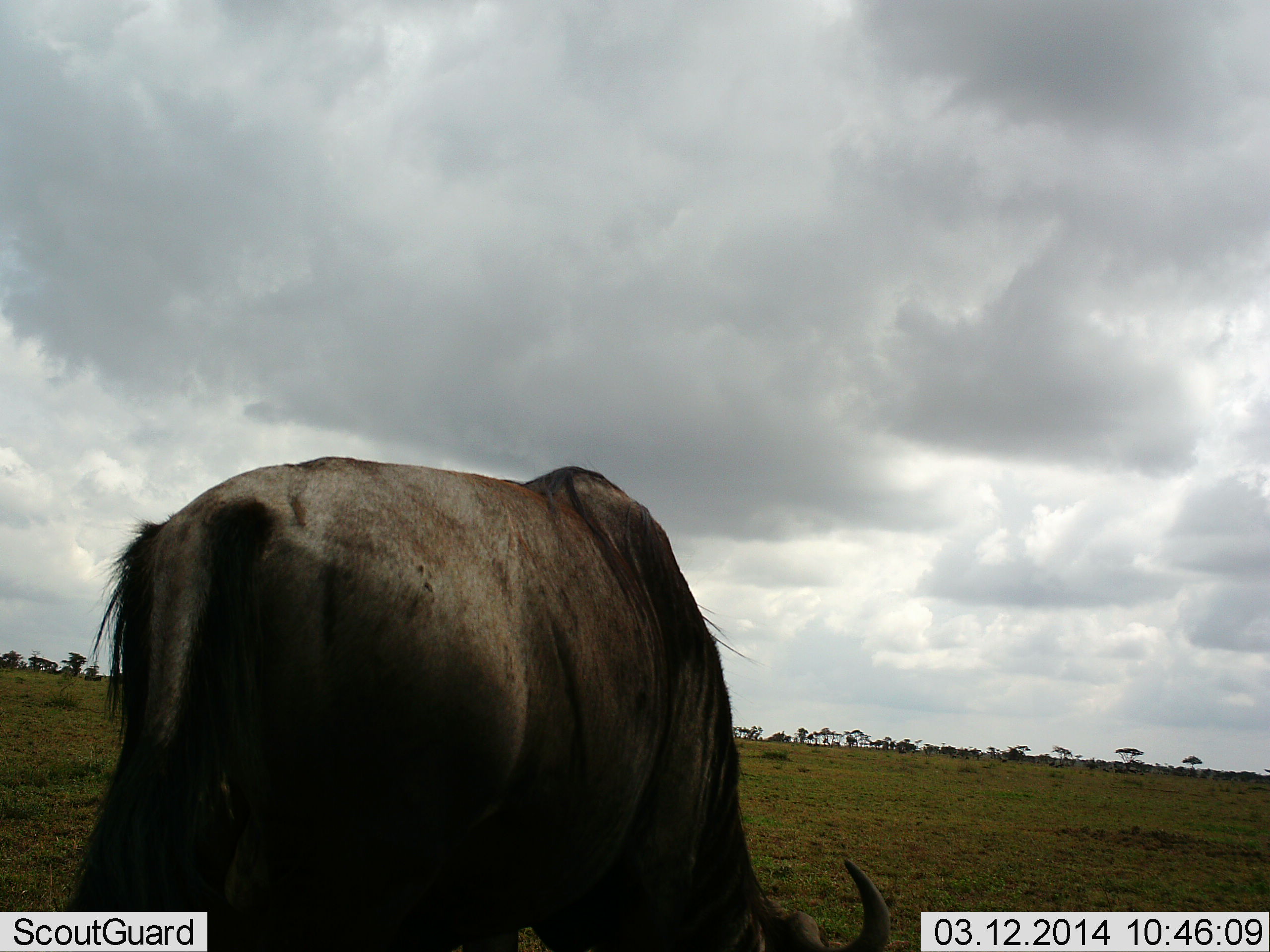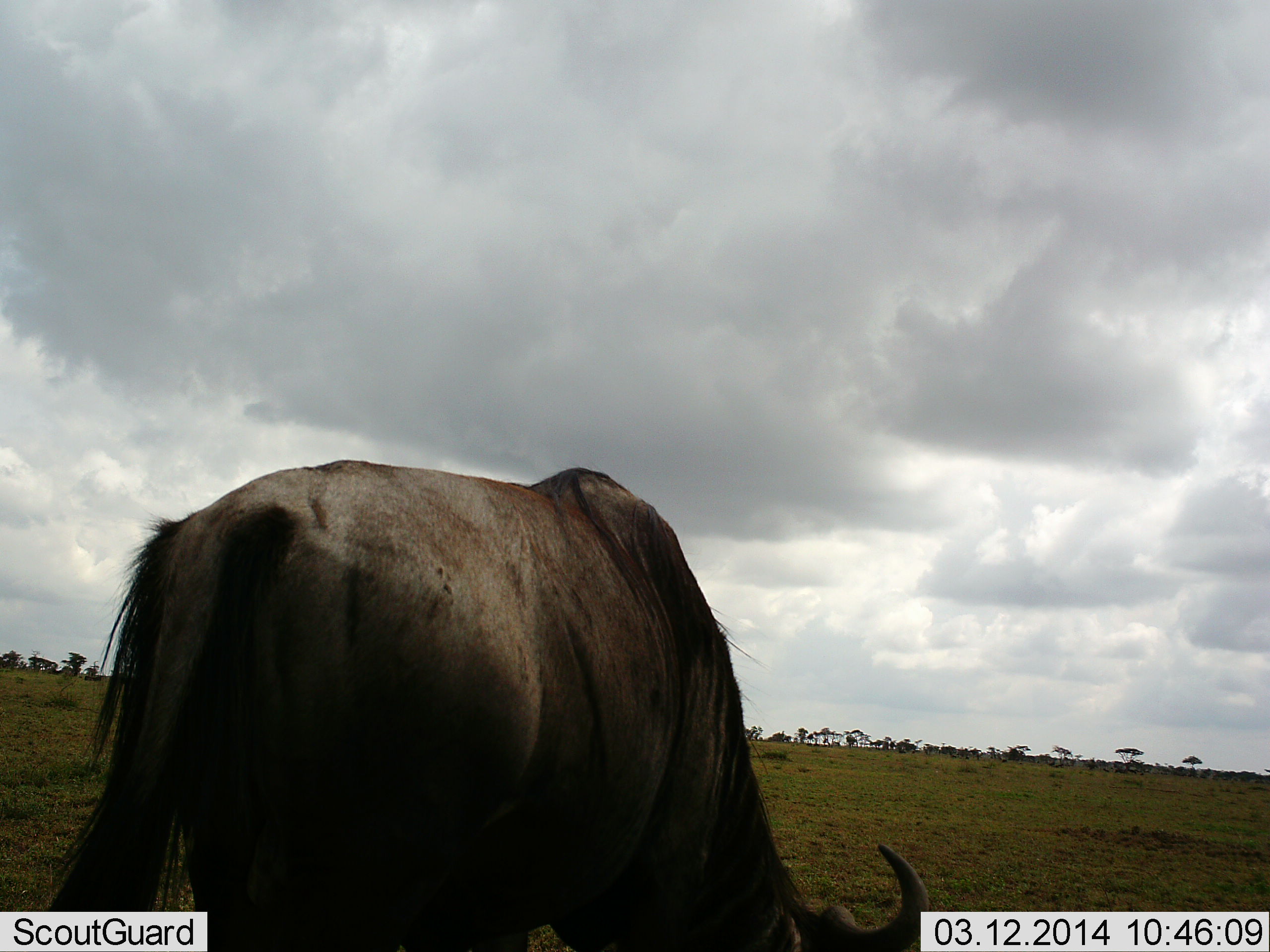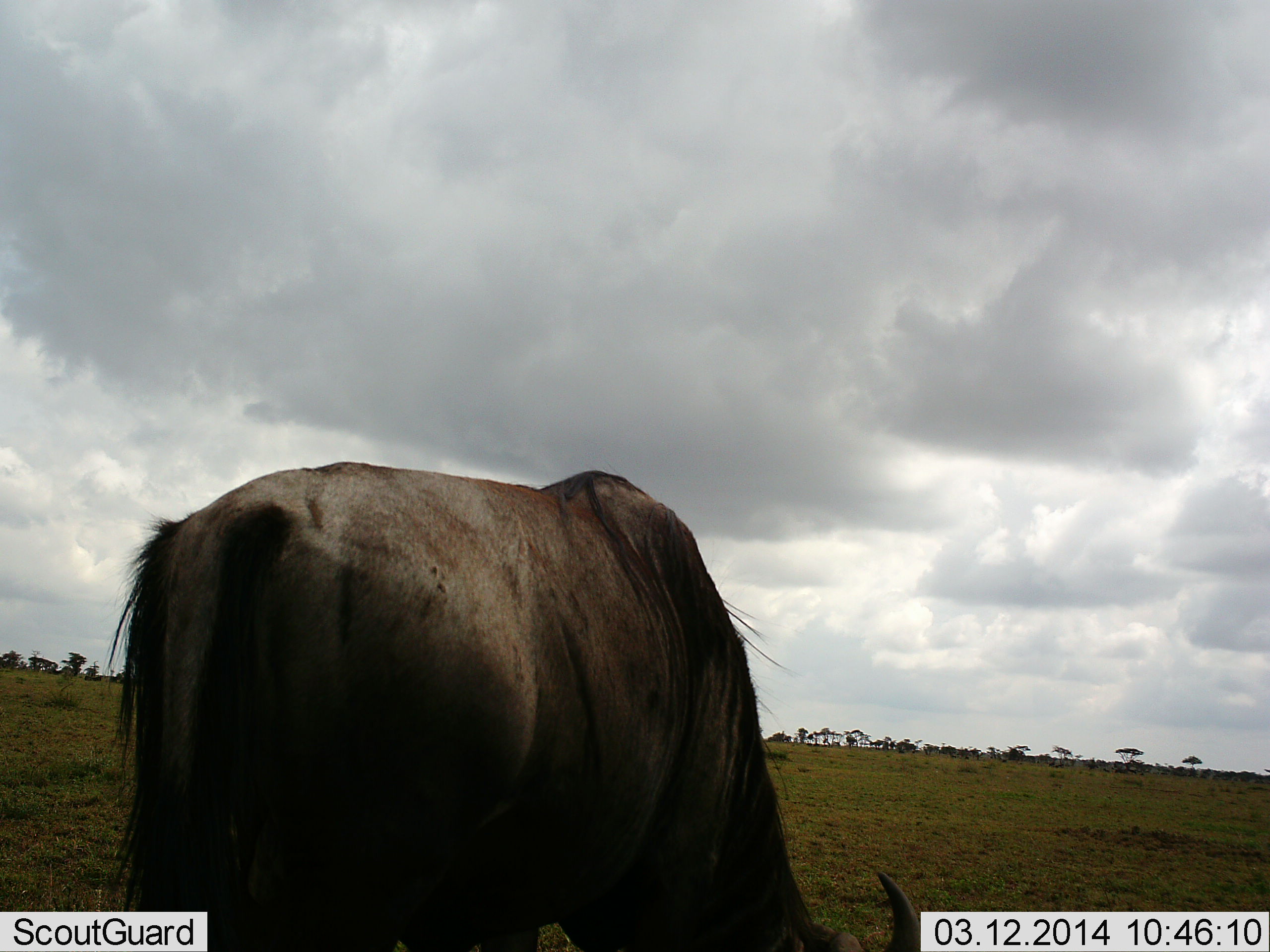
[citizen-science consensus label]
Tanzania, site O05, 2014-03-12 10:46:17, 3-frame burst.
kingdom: Animalia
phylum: Chordata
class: Mammalia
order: Artiodactyla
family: Bovidae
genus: Connochaetes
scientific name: Connochaetes taurinus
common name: blue wildebeest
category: wildebeest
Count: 1.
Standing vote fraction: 40%.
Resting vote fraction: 0%.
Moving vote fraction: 0%.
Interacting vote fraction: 0%.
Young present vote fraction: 0%.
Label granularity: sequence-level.